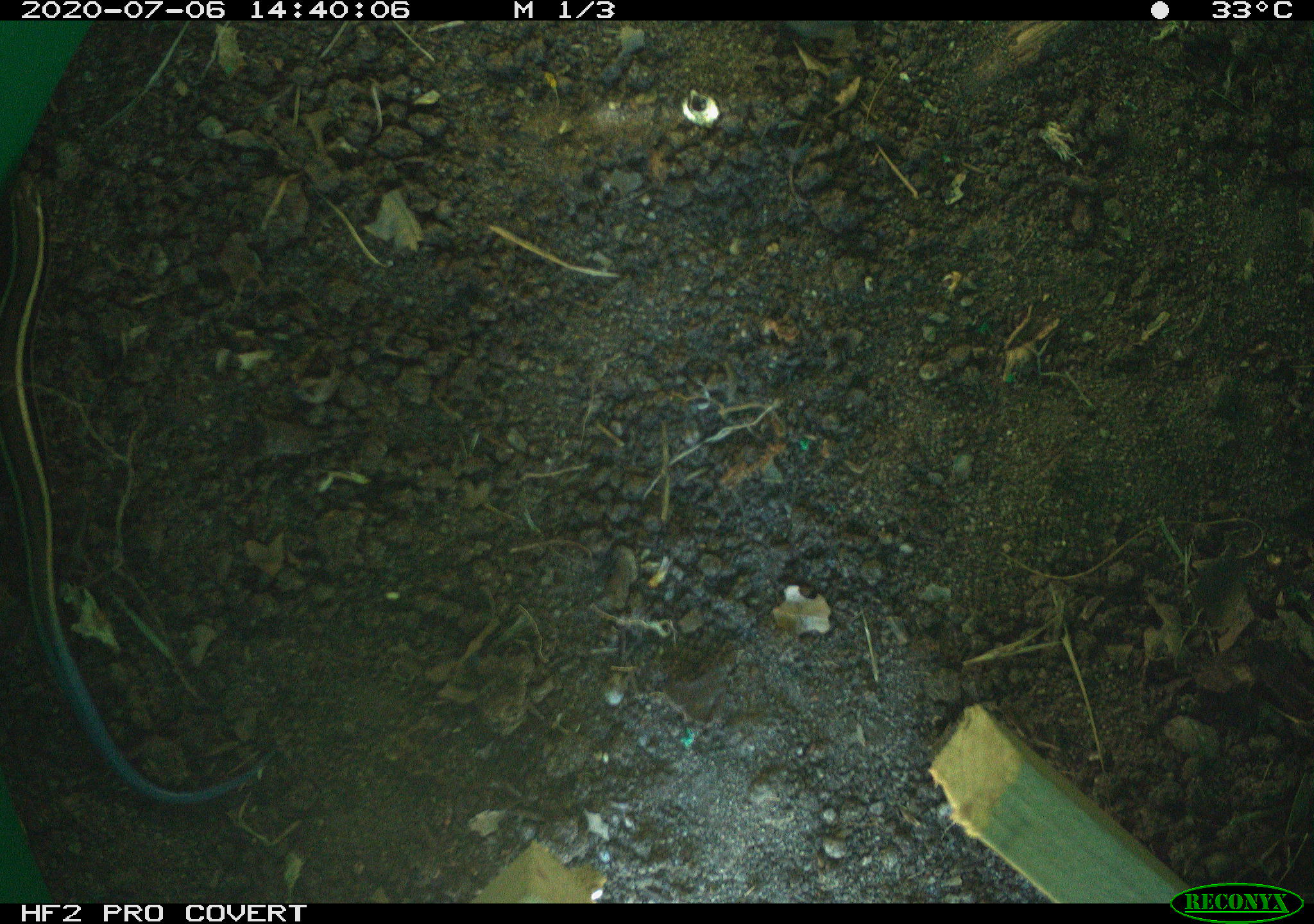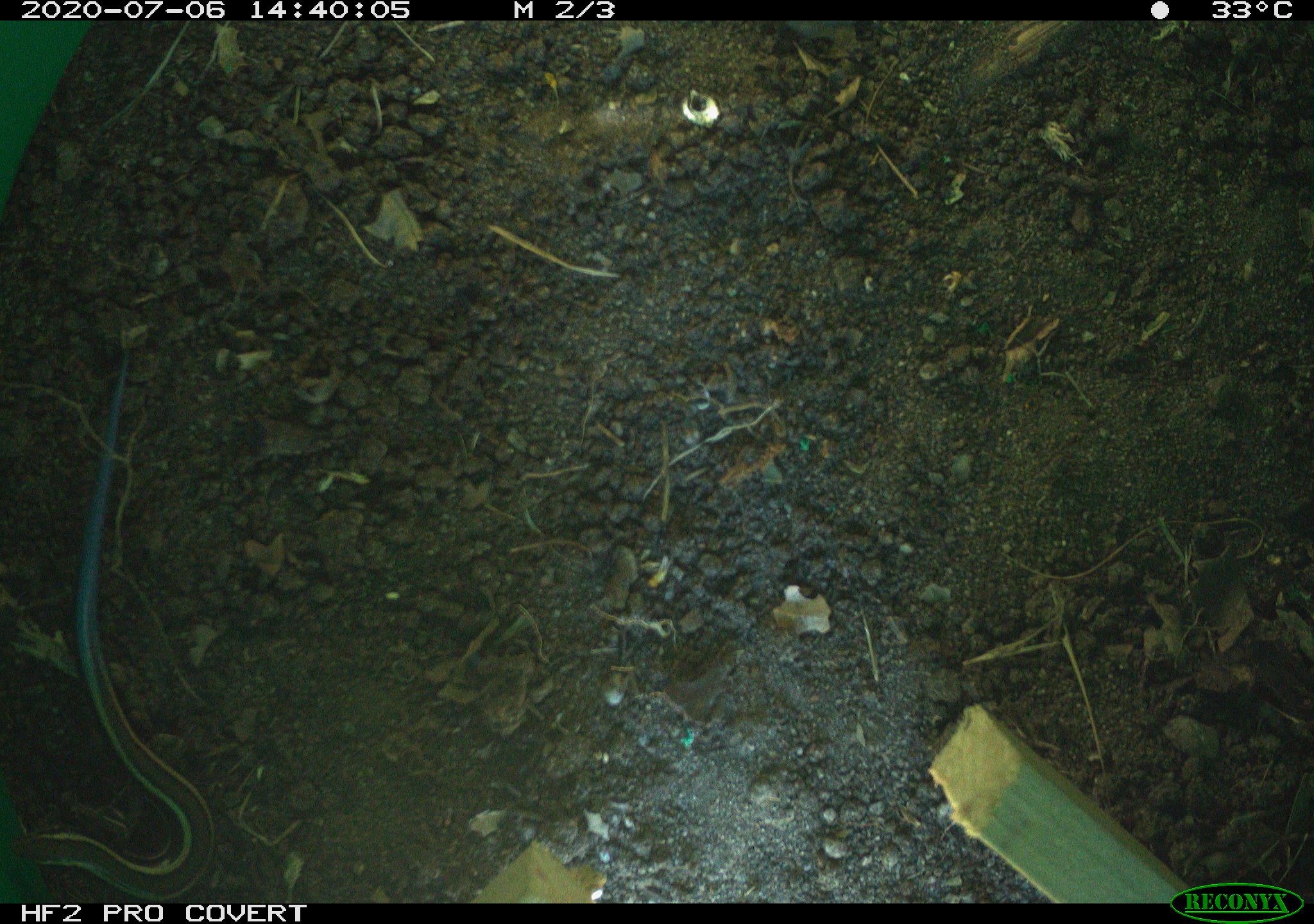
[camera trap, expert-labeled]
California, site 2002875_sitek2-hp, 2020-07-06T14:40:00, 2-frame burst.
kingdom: Animalia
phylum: Chordata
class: Reptilia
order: Squamata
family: Scincidae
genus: Plestiodon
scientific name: Plestiodon skiltonianus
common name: western skink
Western skink (Plestiodon skiltonianus).